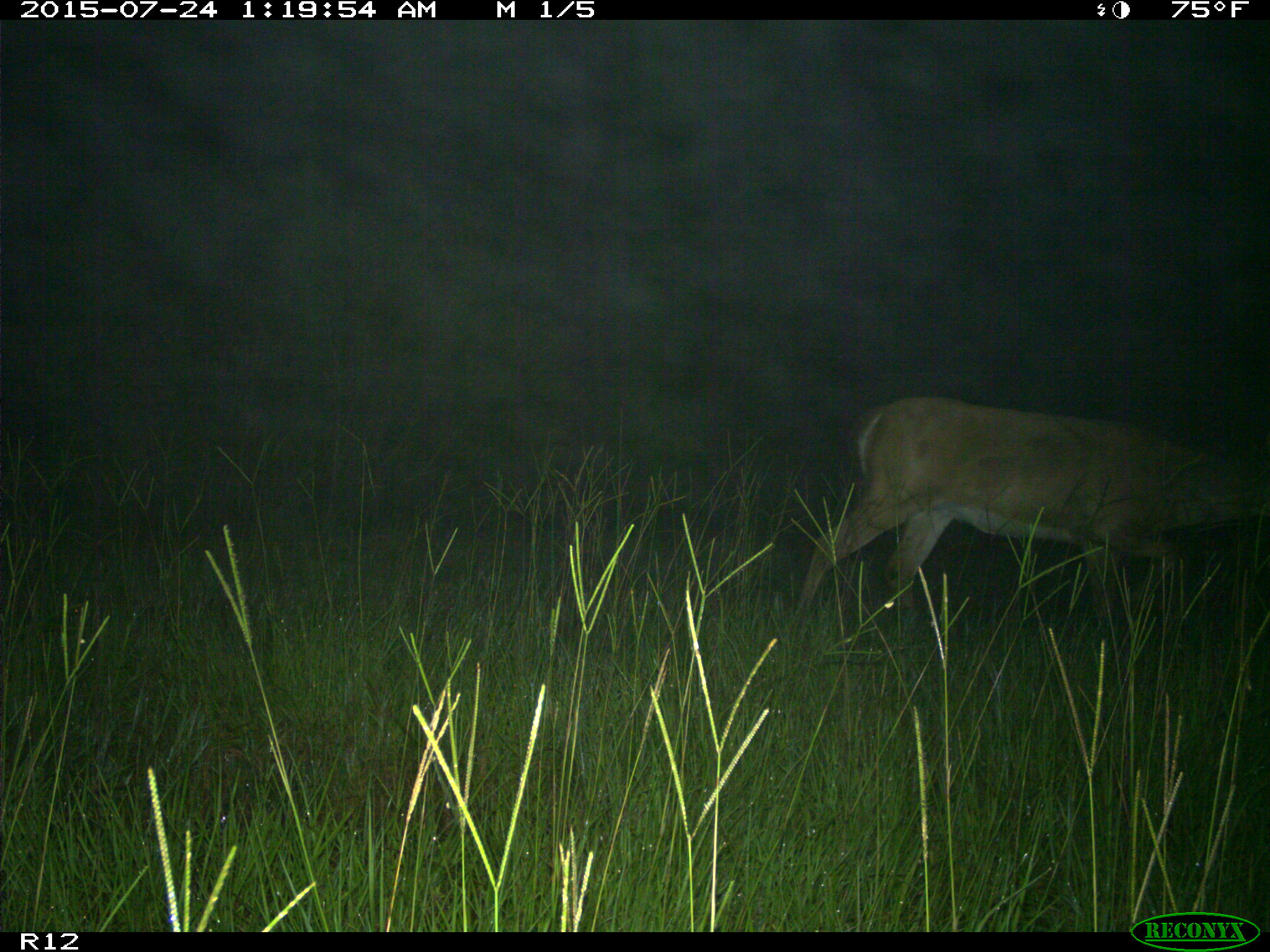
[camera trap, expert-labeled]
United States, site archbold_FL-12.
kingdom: Animalia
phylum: Chordata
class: Mammalia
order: Artiodactyla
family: Cervidae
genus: Odocoileus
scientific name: Odocoileus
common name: deer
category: unidentified deer